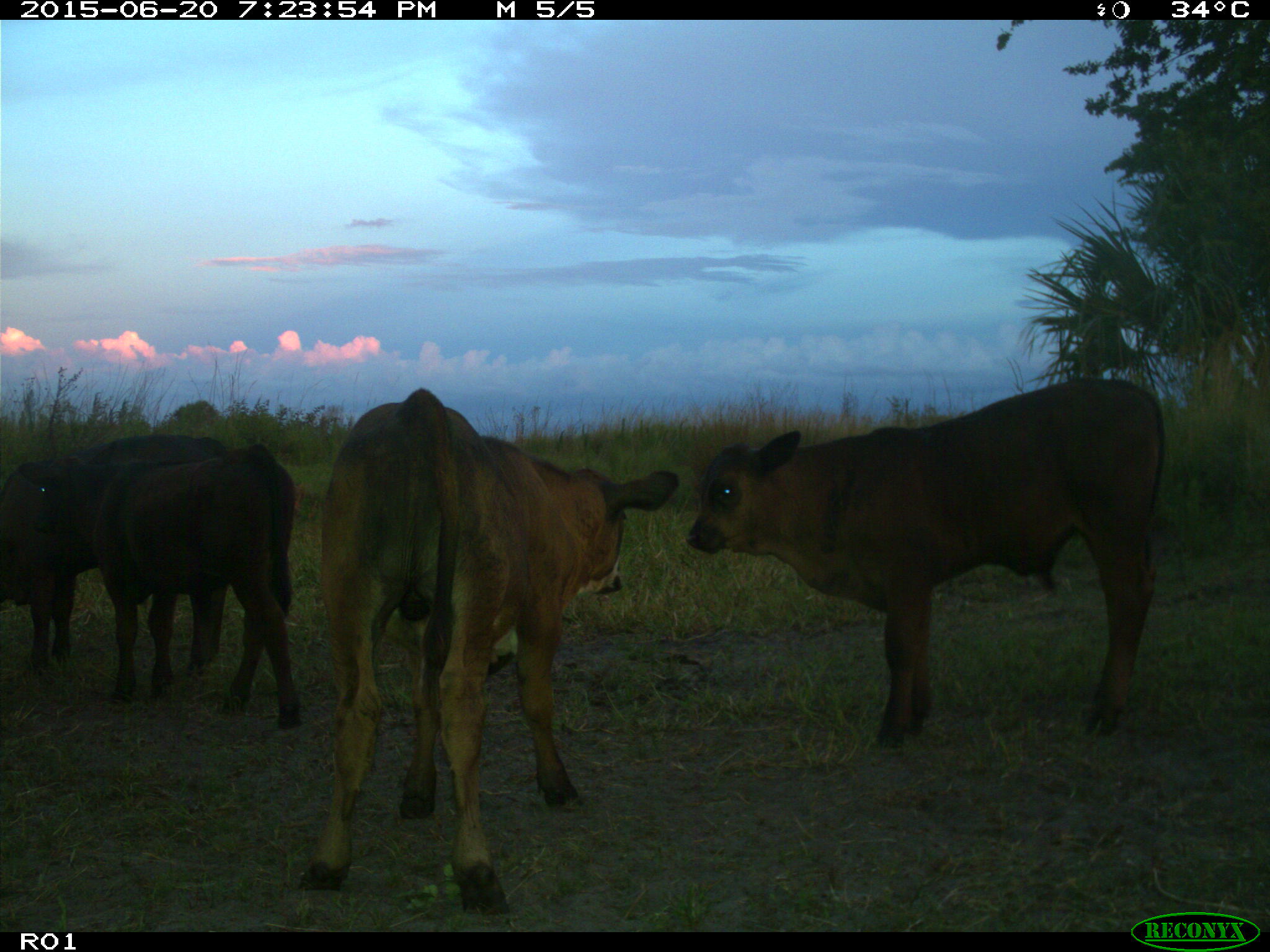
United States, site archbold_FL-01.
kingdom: Animalia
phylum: Chordata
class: Mammalia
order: Artiodactyla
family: Bovidae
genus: Bos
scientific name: Bos taurus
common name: domestic cow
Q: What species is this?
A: Bos taurus (domestic cow).